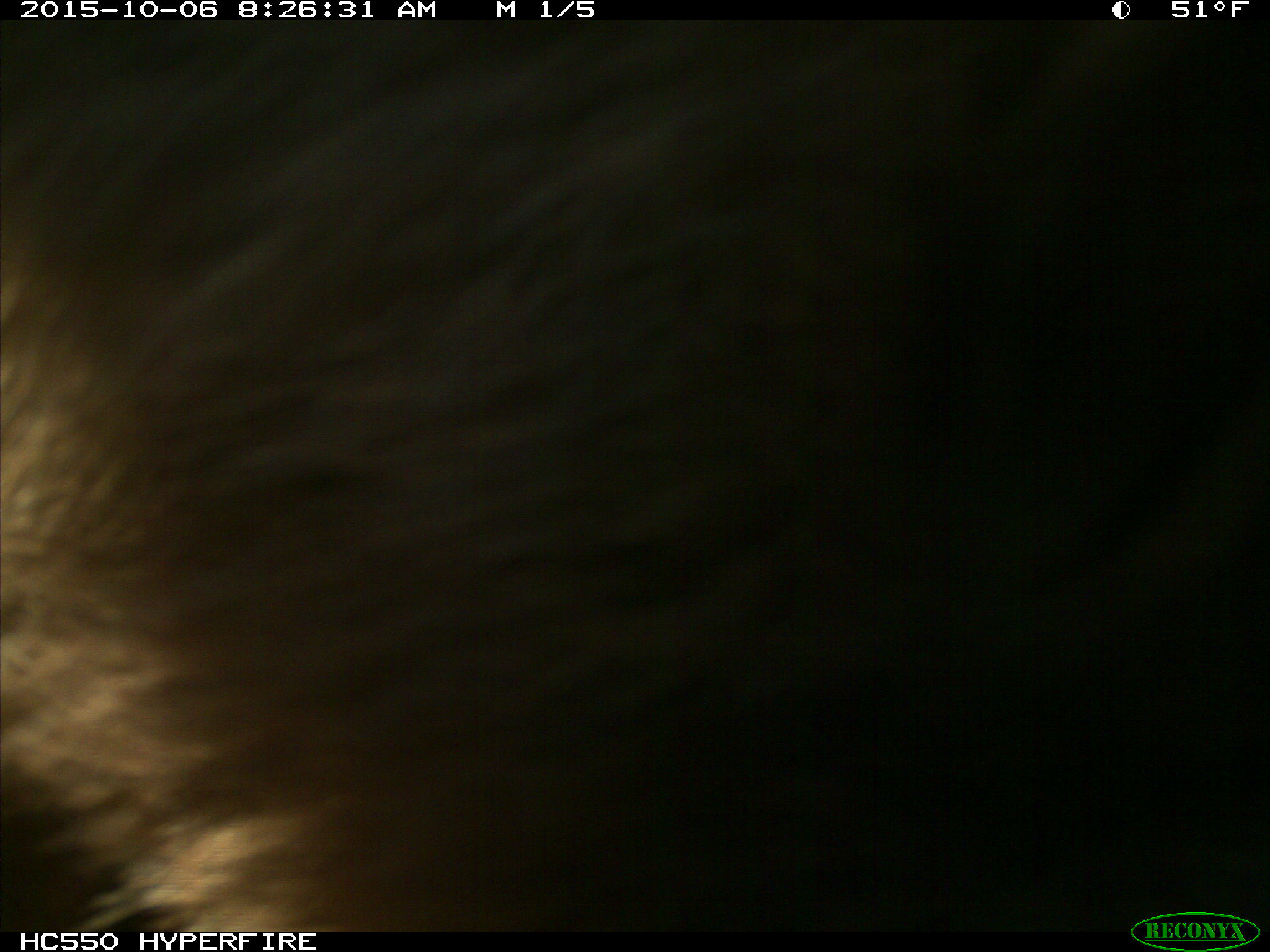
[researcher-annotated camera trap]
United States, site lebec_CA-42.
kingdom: Animalia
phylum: Chordata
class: Mammalia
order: Carnivora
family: Ursidae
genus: Ursus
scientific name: Ursus americanus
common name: american black bear